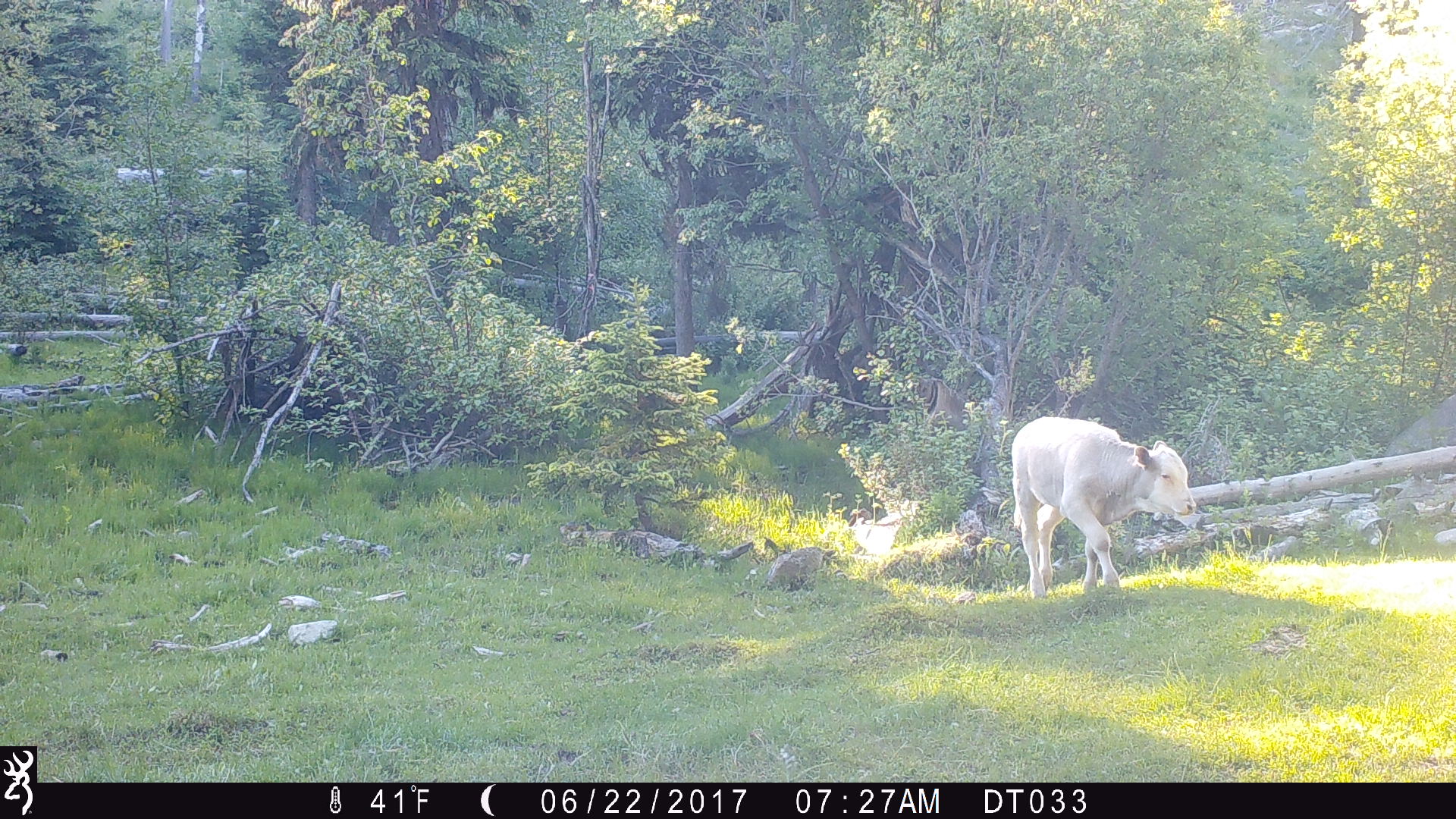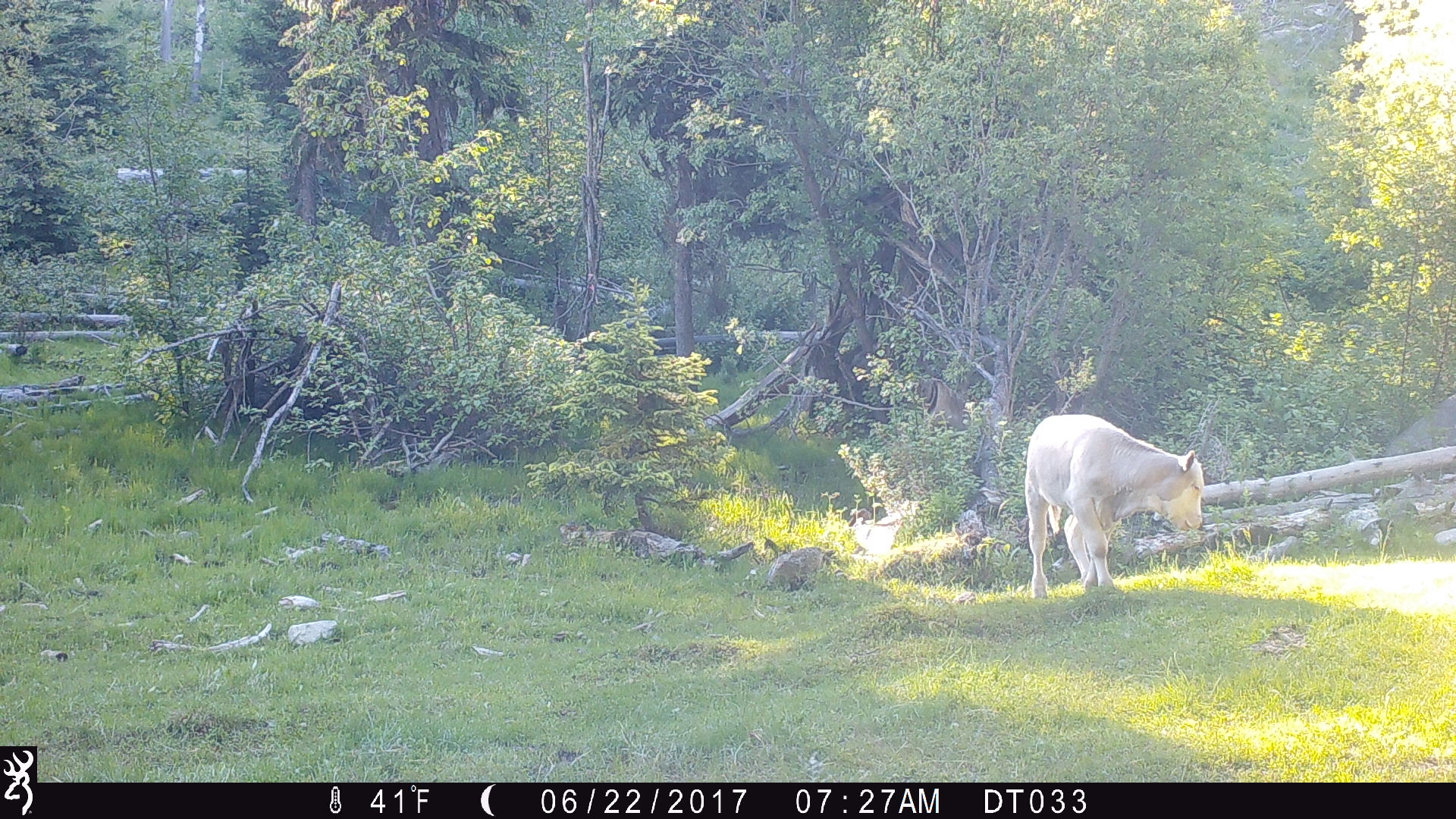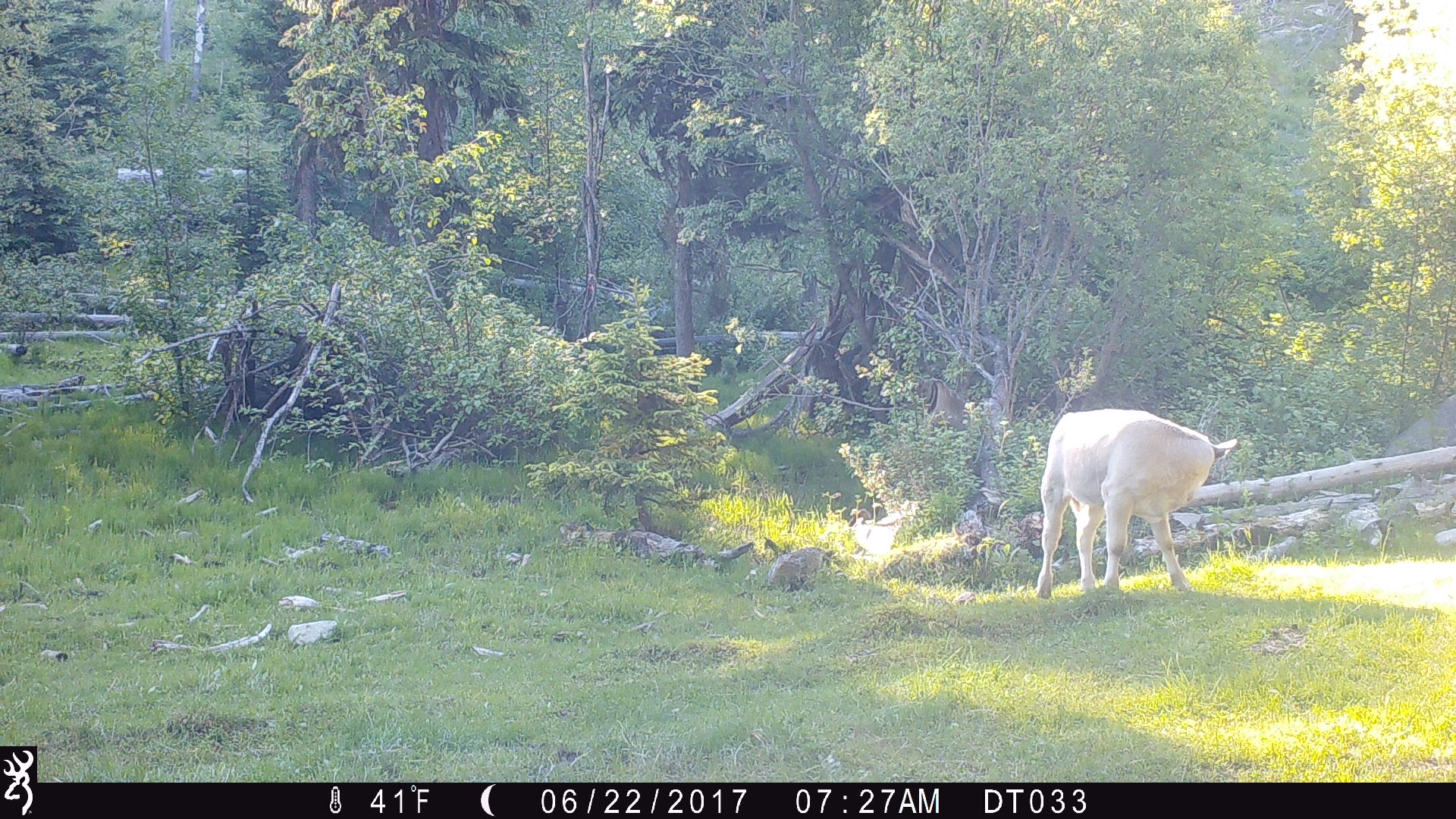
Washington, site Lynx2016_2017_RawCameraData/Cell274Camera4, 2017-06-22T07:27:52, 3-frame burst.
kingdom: Animalia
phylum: Chordata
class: Mammalia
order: Artiodactyla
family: Bovidae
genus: Bos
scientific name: Bos taurus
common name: domestic cattle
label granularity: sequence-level